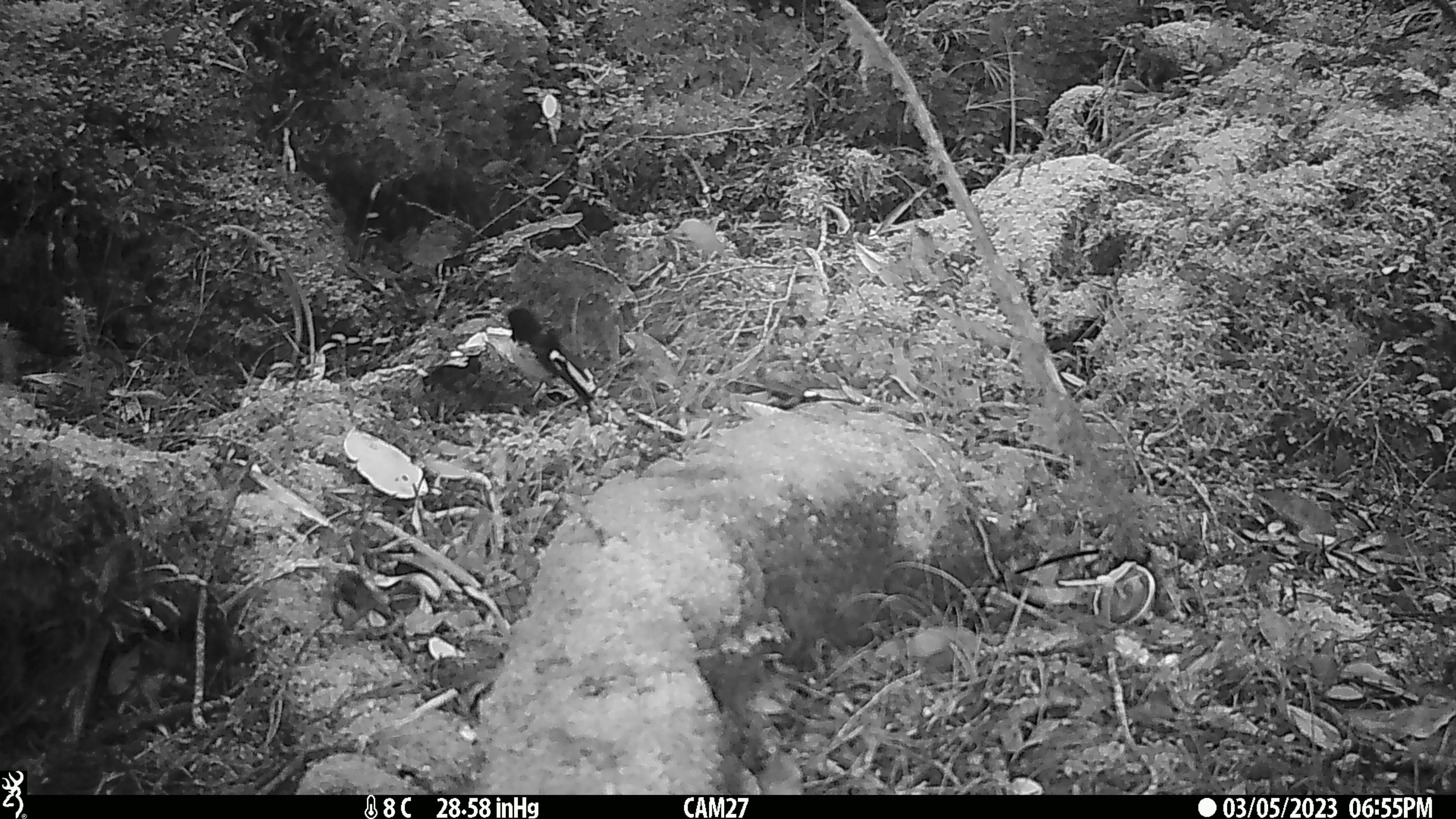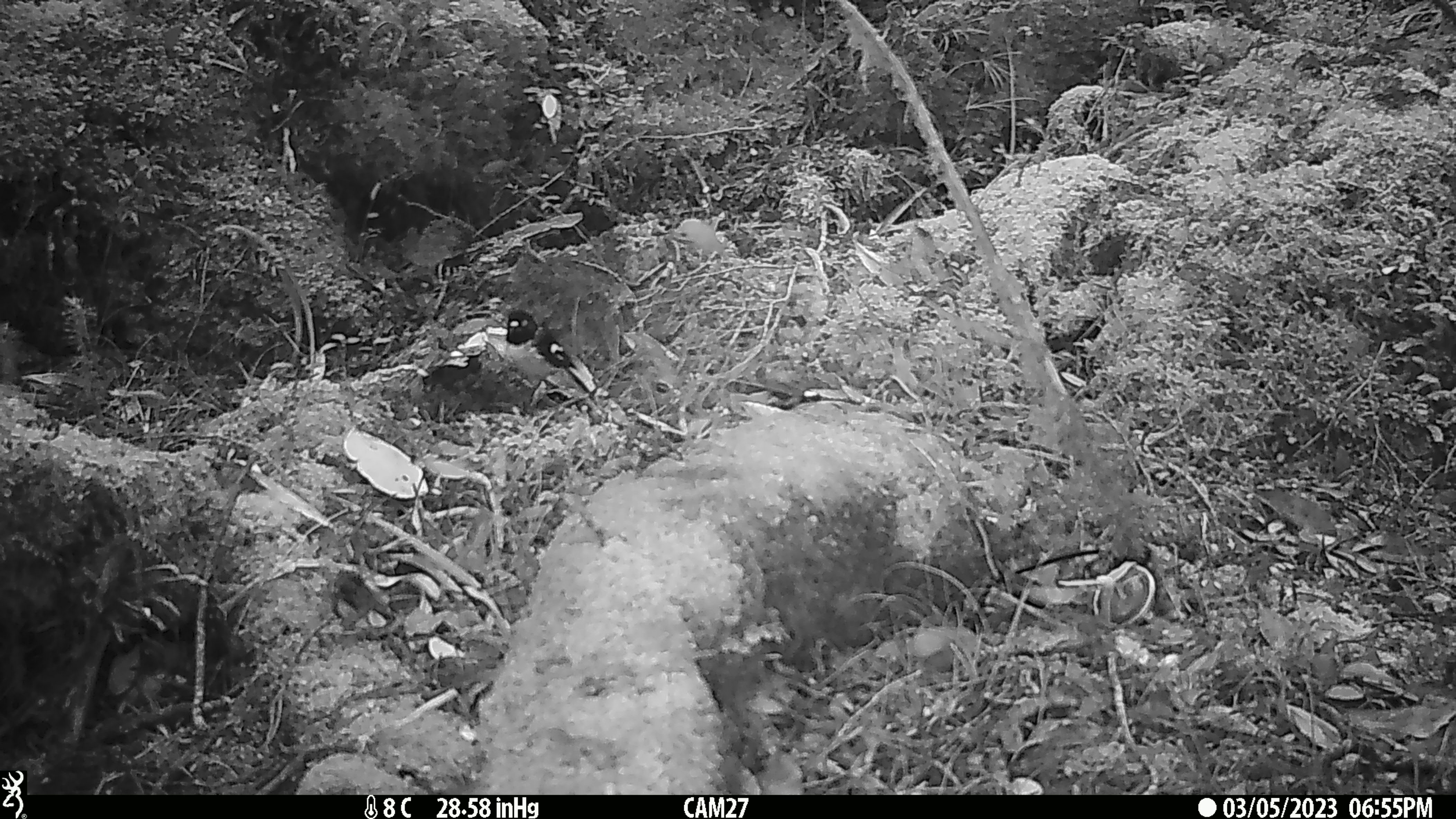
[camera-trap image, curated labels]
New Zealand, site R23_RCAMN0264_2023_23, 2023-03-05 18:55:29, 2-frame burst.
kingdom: Animalia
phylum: Chordata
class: Aves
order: Passeriformes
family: Petroicidae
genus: Petroica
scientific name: Petroica macrocephala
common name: tomtit